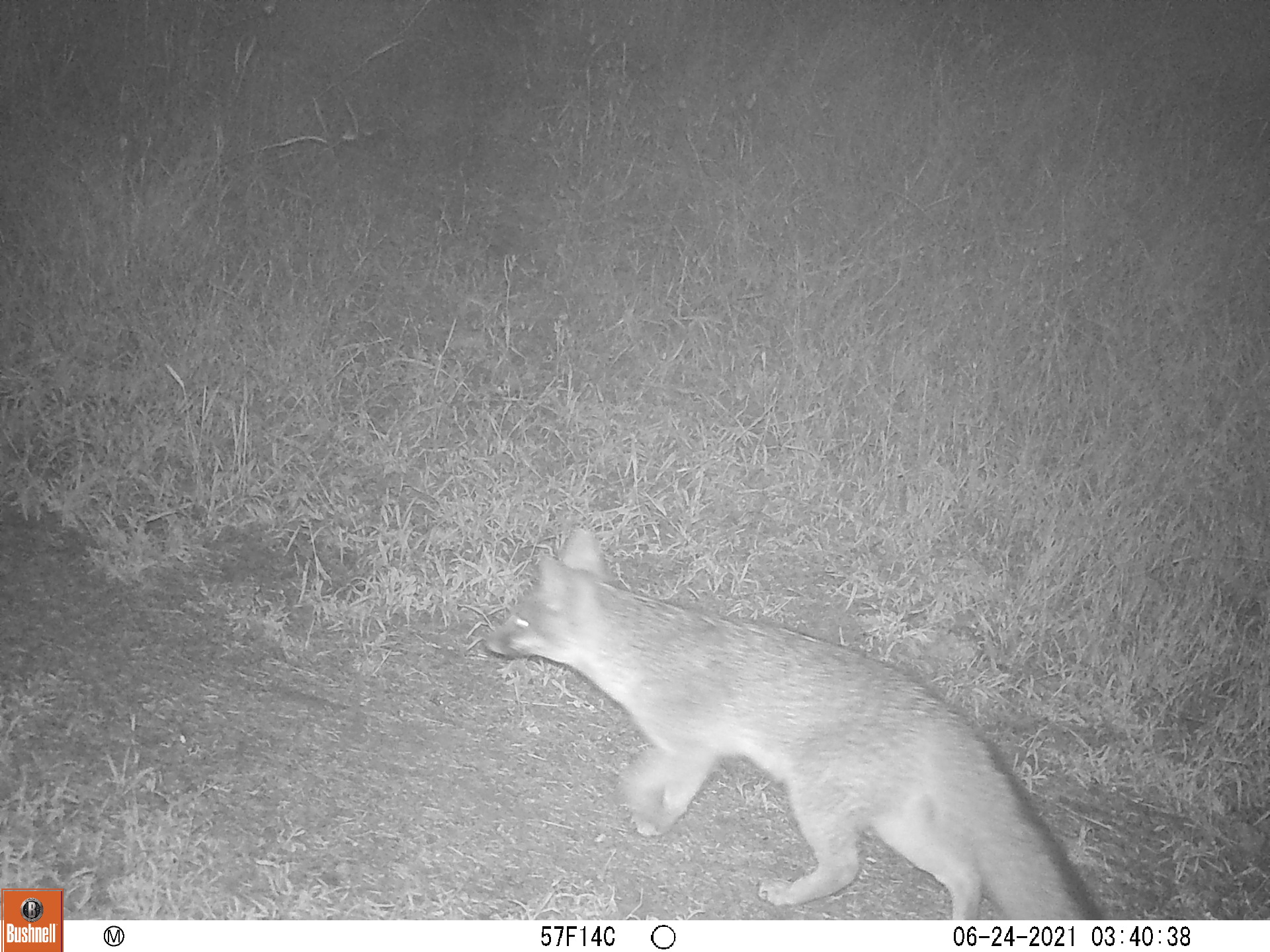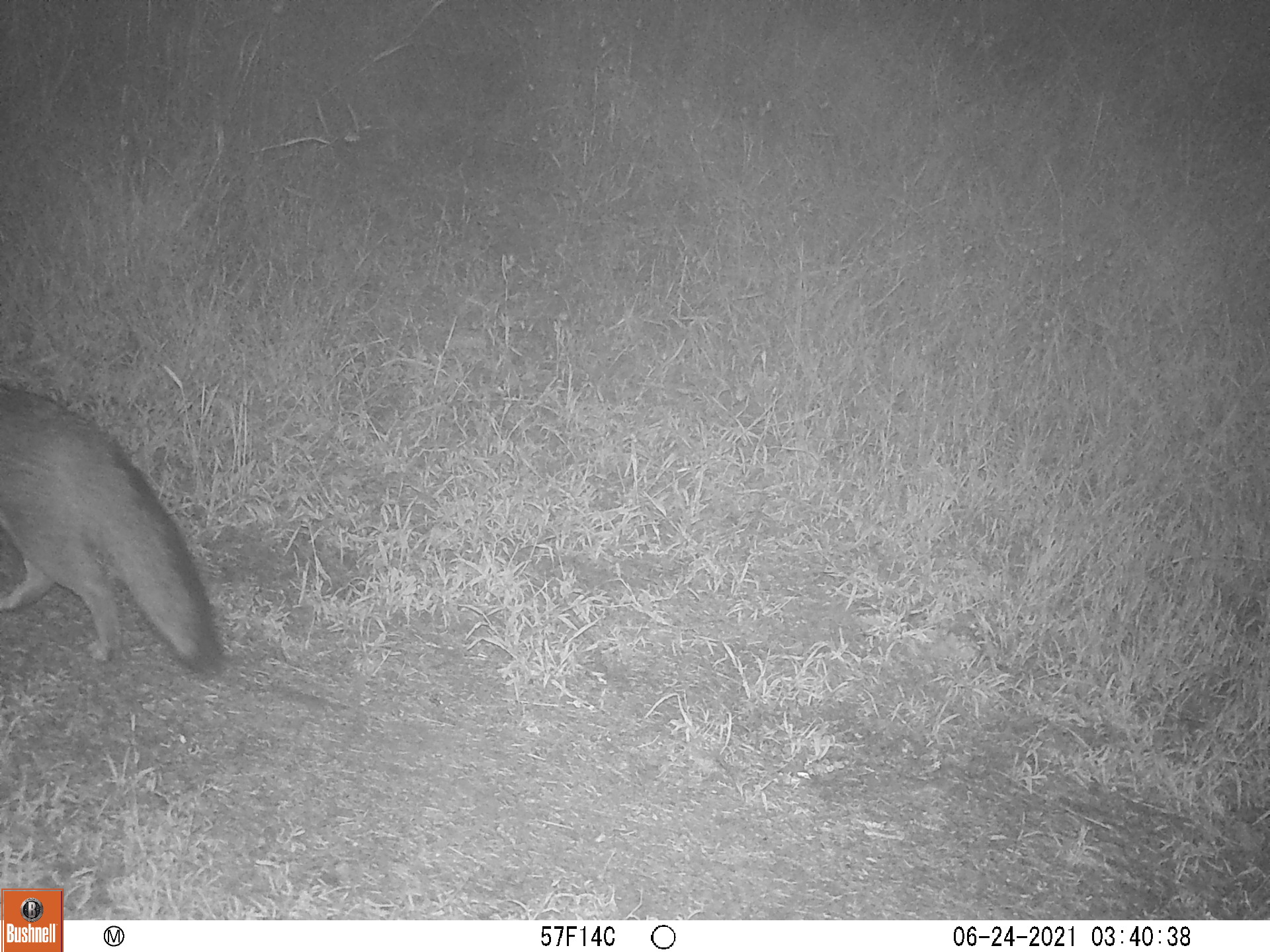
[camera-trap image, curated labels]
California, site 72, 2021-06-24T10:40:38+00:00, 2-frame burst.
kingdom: Animalia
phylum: Chordata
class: Mammalia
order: Carnivora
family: Canidae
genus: Urocyon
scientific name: Urocyon cinereoargenteus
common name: gray fox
Gray fox (Urocyon cinereoargenteus).